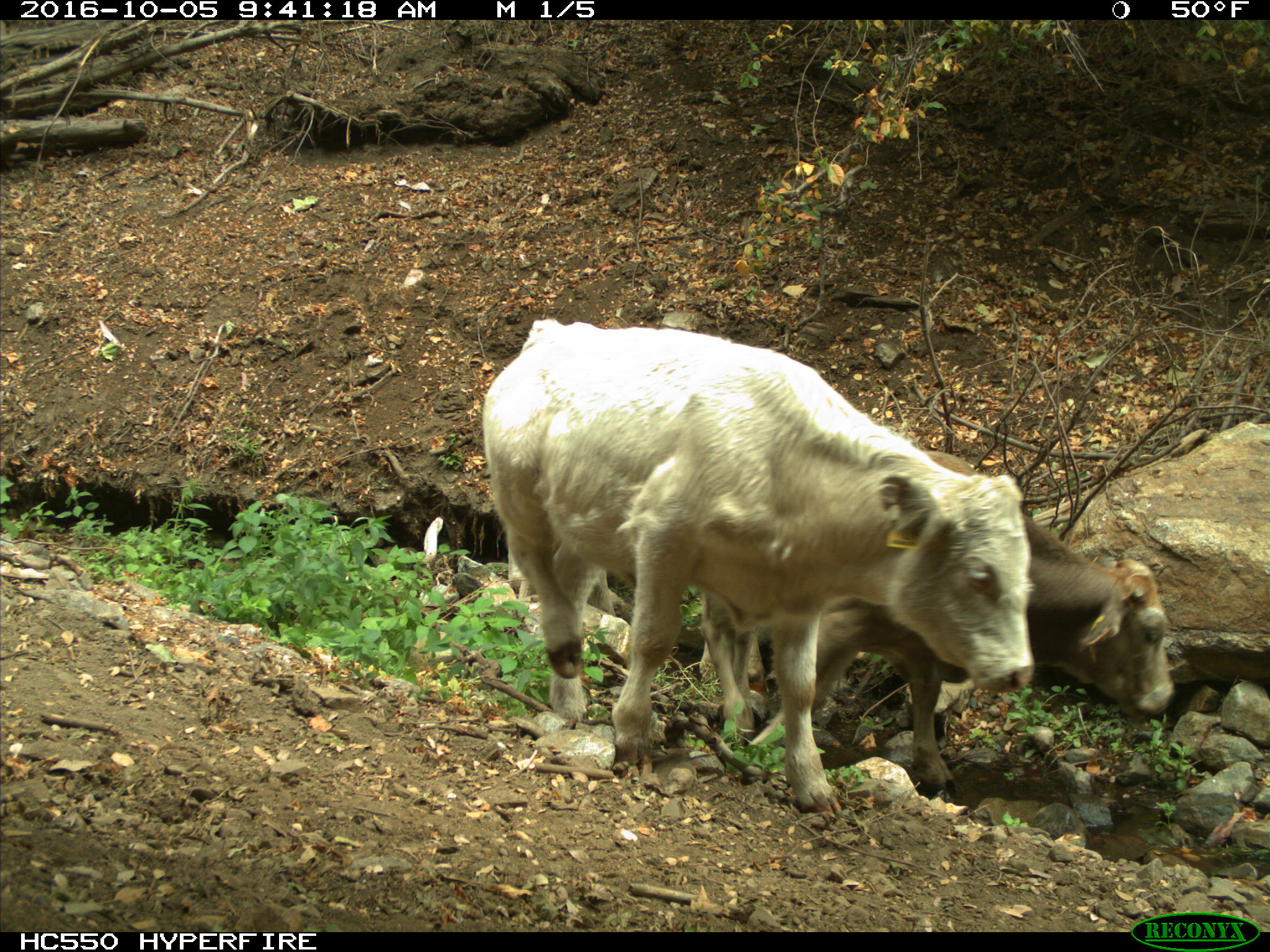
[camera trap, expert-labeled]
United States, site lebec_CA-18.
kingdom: Animalia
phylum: Chordata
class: Mammalia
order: Artiodactyla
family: Bovidae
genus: Bos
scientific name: Bos taurus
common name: domestic cow